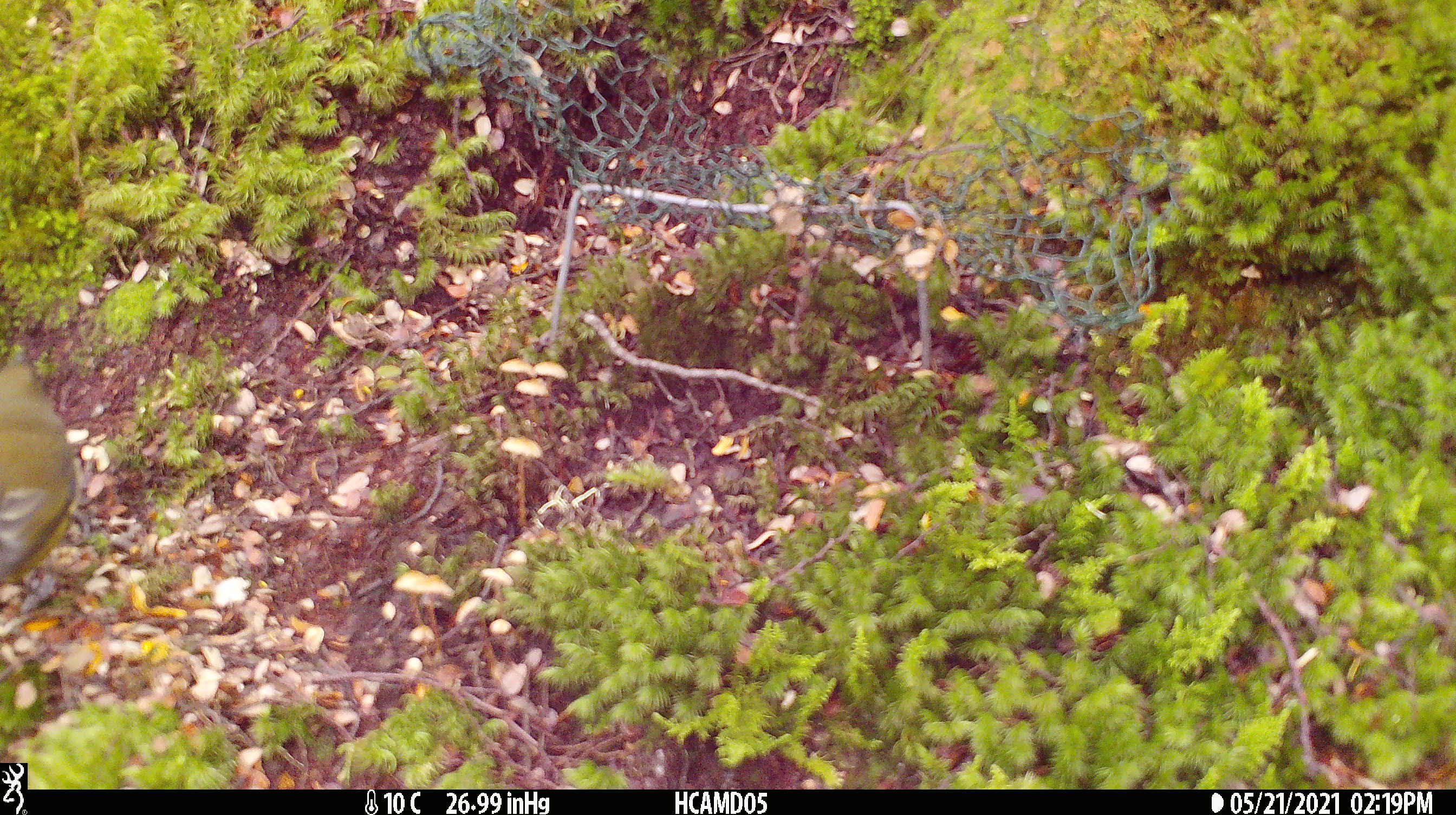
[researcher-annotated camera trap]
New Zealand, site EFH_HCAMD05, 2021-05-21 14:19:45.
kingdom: Animalia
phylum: Chordata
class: Aves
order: Passeriformes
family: Meliphagidae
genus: Anthornis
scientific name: Anthornis melanura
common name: new zealand bellbird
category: bellbird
Bellbird (new zealand bellbird) (Anthornis melanura).